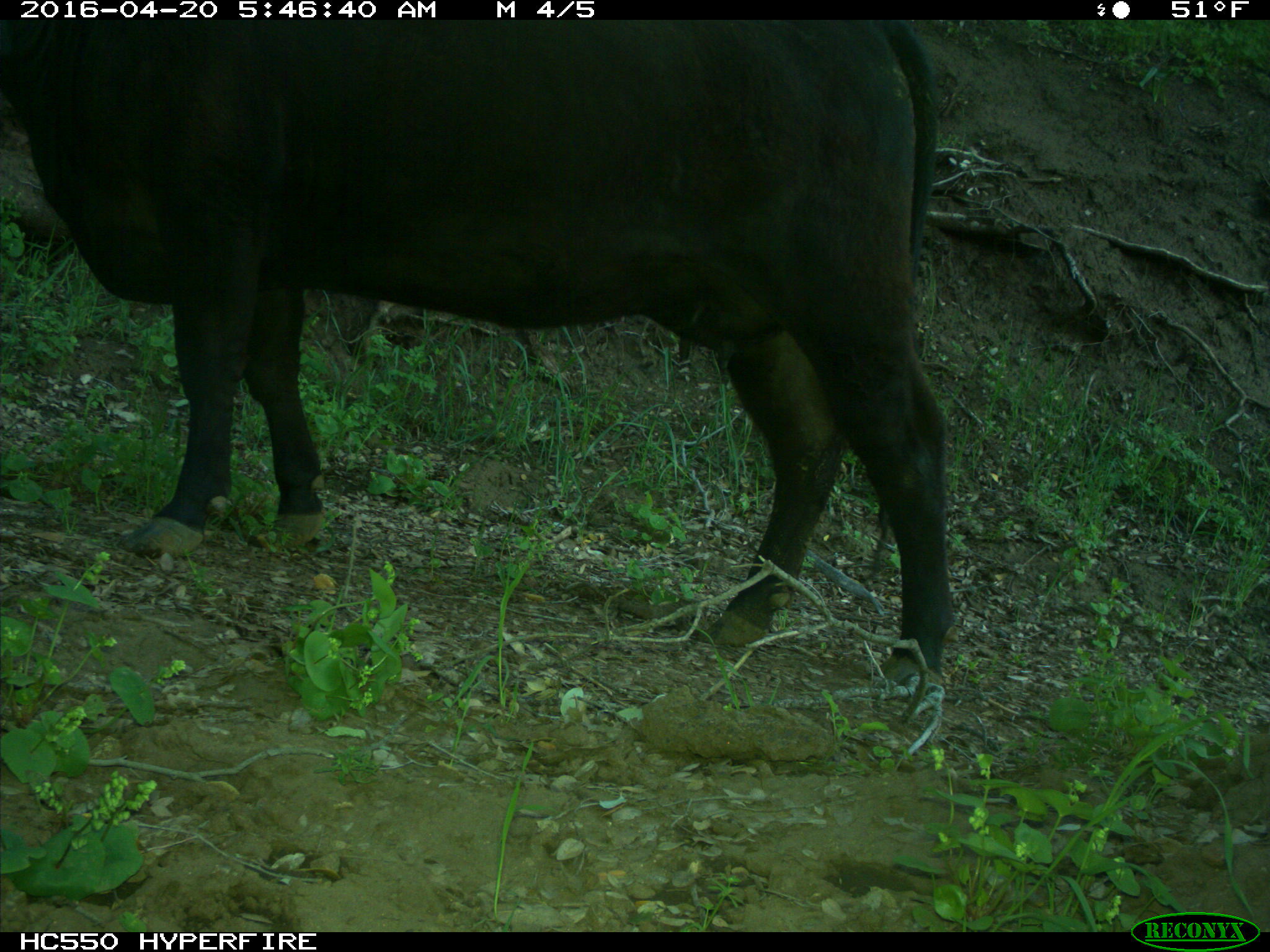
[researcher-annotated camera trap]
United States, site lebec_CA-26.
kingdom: Animalia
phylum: Chordata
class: Mammalia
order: Artiodactyla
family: Bovidae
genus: Bos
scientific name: Bos taurus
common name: domestic cow